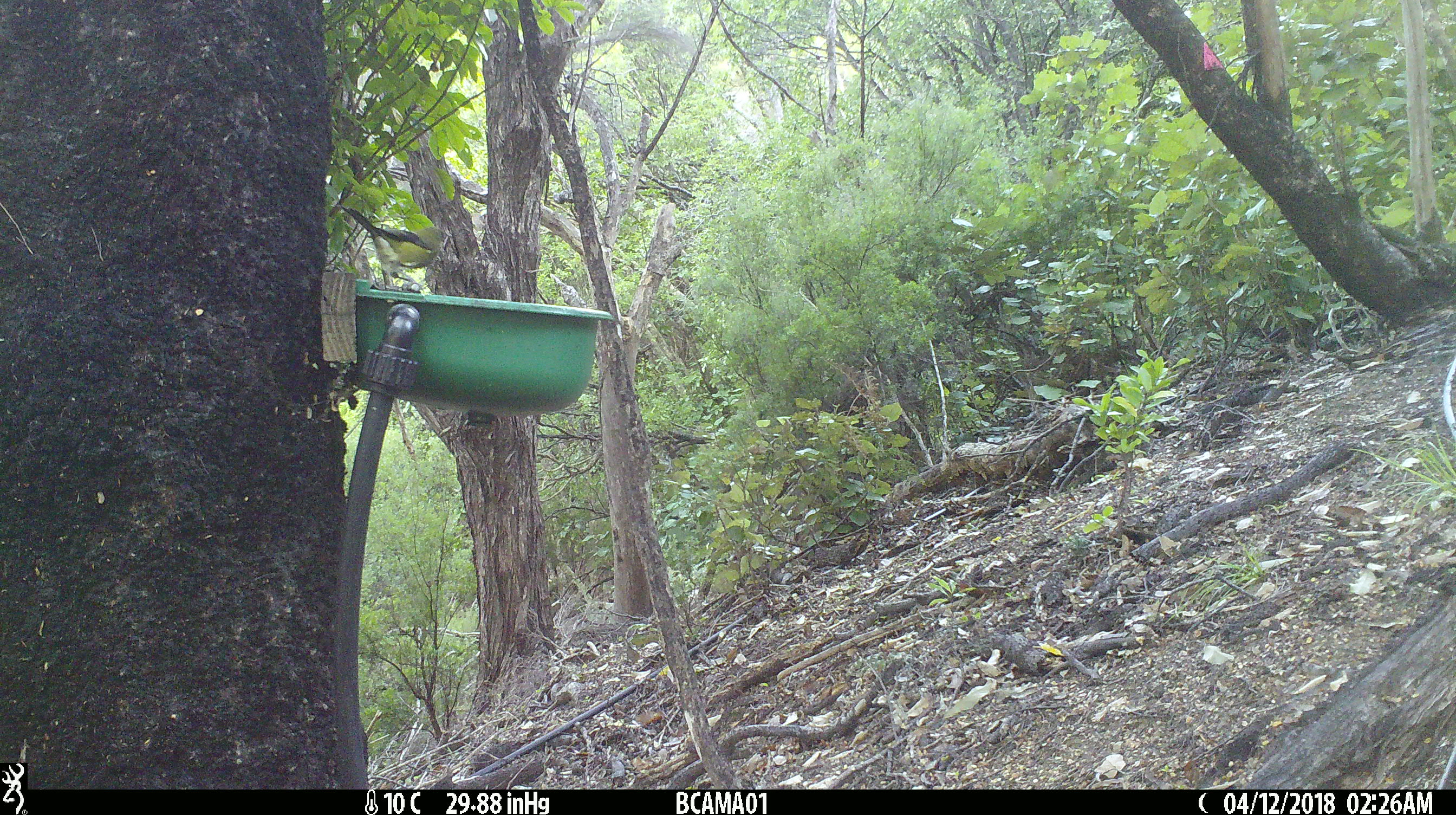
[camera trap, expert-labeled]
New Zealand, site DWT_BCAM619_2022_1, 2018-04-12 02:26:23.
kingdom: Animalia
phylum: Chordata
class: Aves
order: Passeriformes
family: Meliphagidae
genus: Anthornis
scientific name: Anthornis melanura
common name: new zealand bellbird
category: bellbird